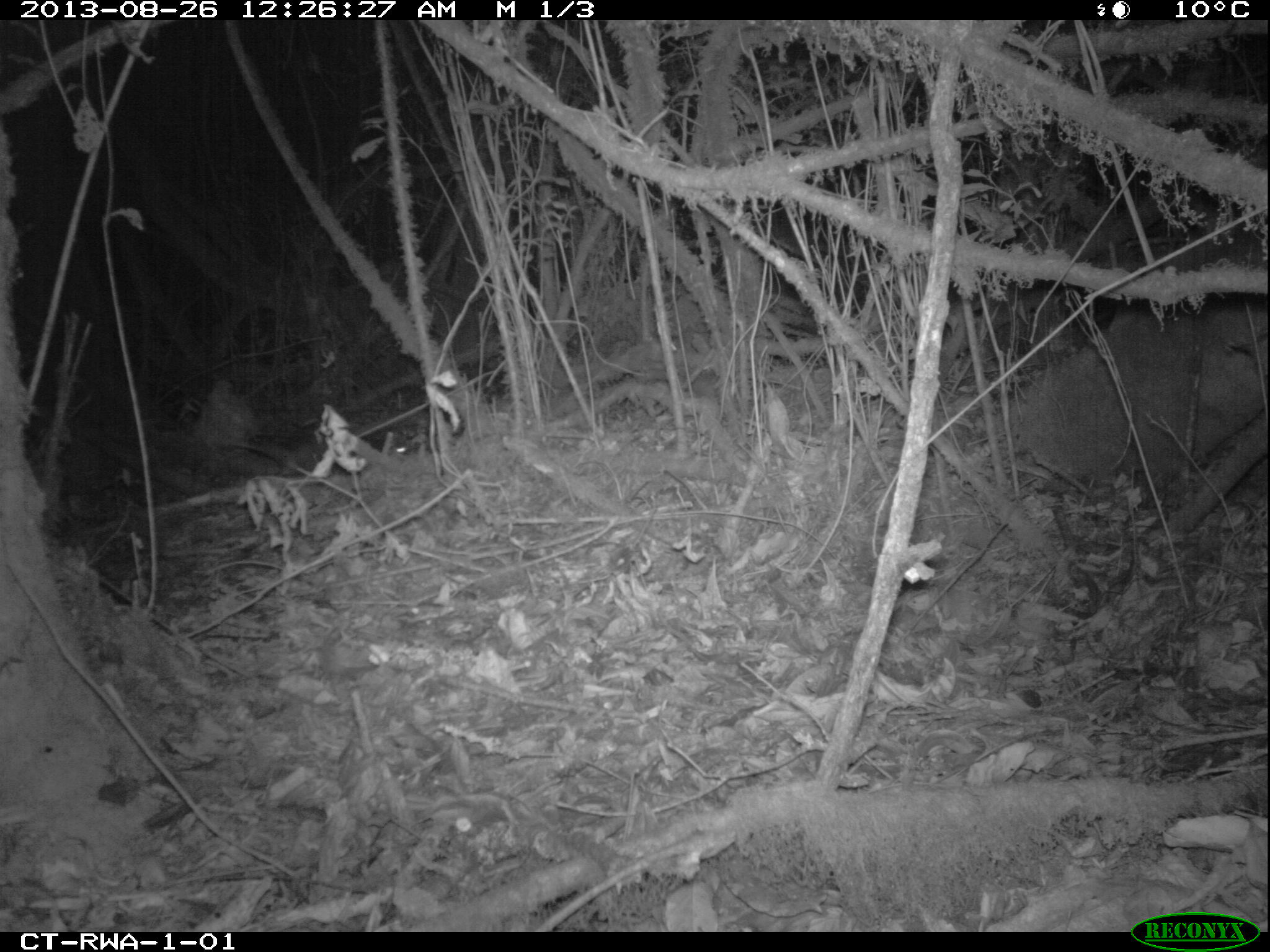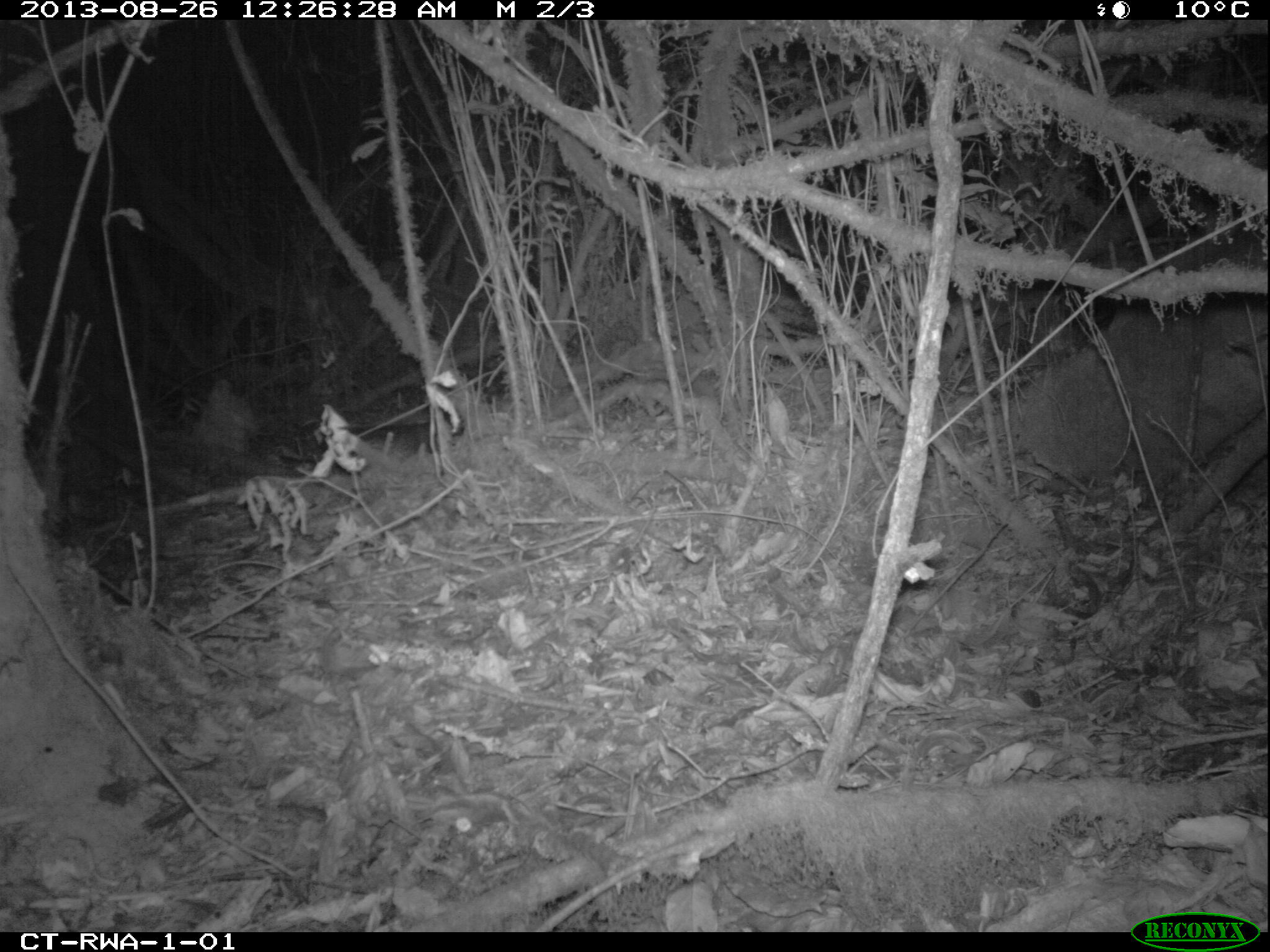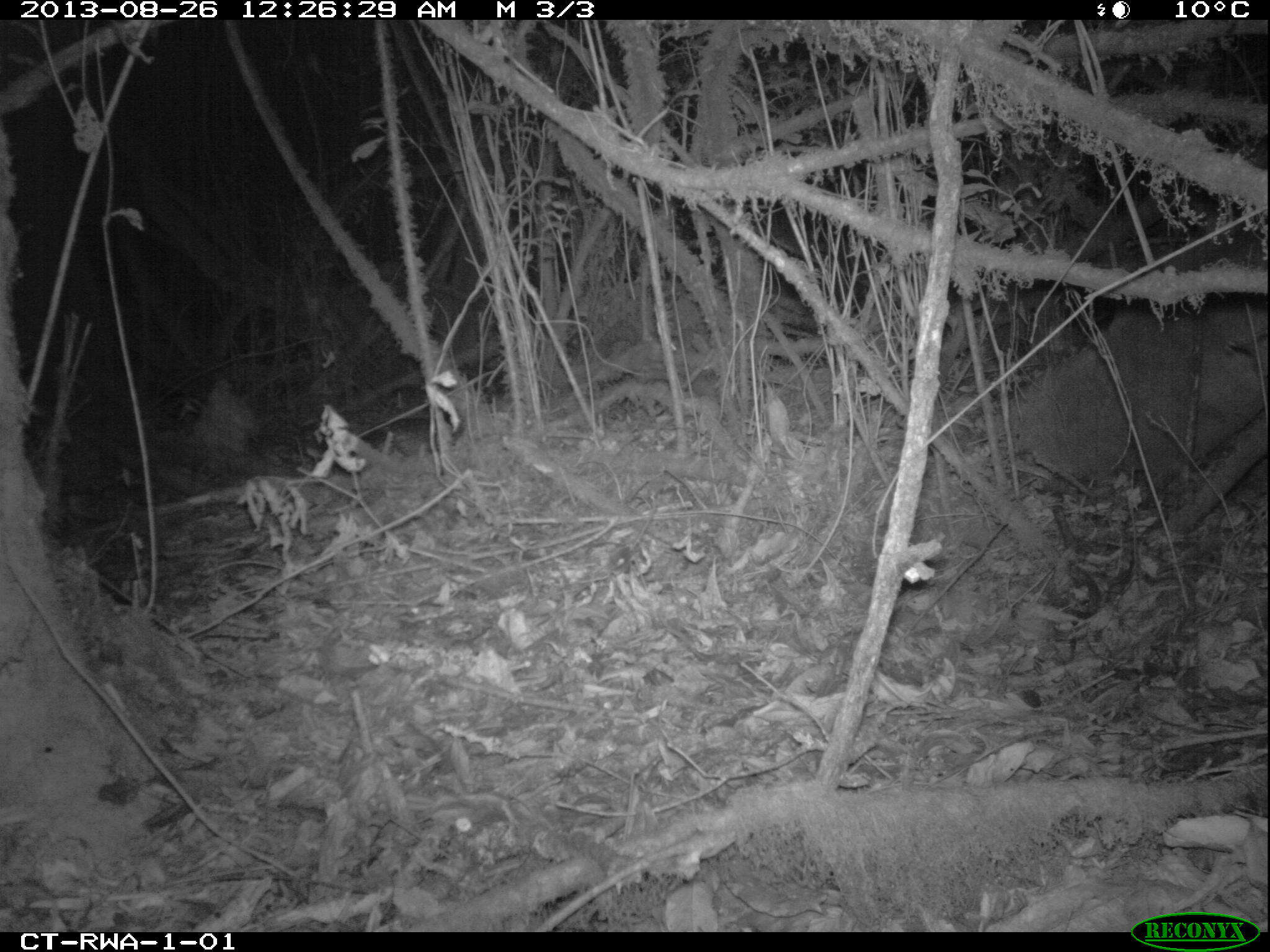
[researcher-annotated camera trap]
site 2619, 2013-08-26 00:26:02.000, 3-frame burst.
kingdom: Animalia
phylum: Chordata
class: Mammalia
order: Rodentia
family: Nesomyidae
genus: Cricetomys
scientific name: Cricetomys gambianus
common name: african giant pouched rat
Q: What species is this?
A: Cricetomys gambianus (african giant pouched rat).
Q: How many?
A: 1.